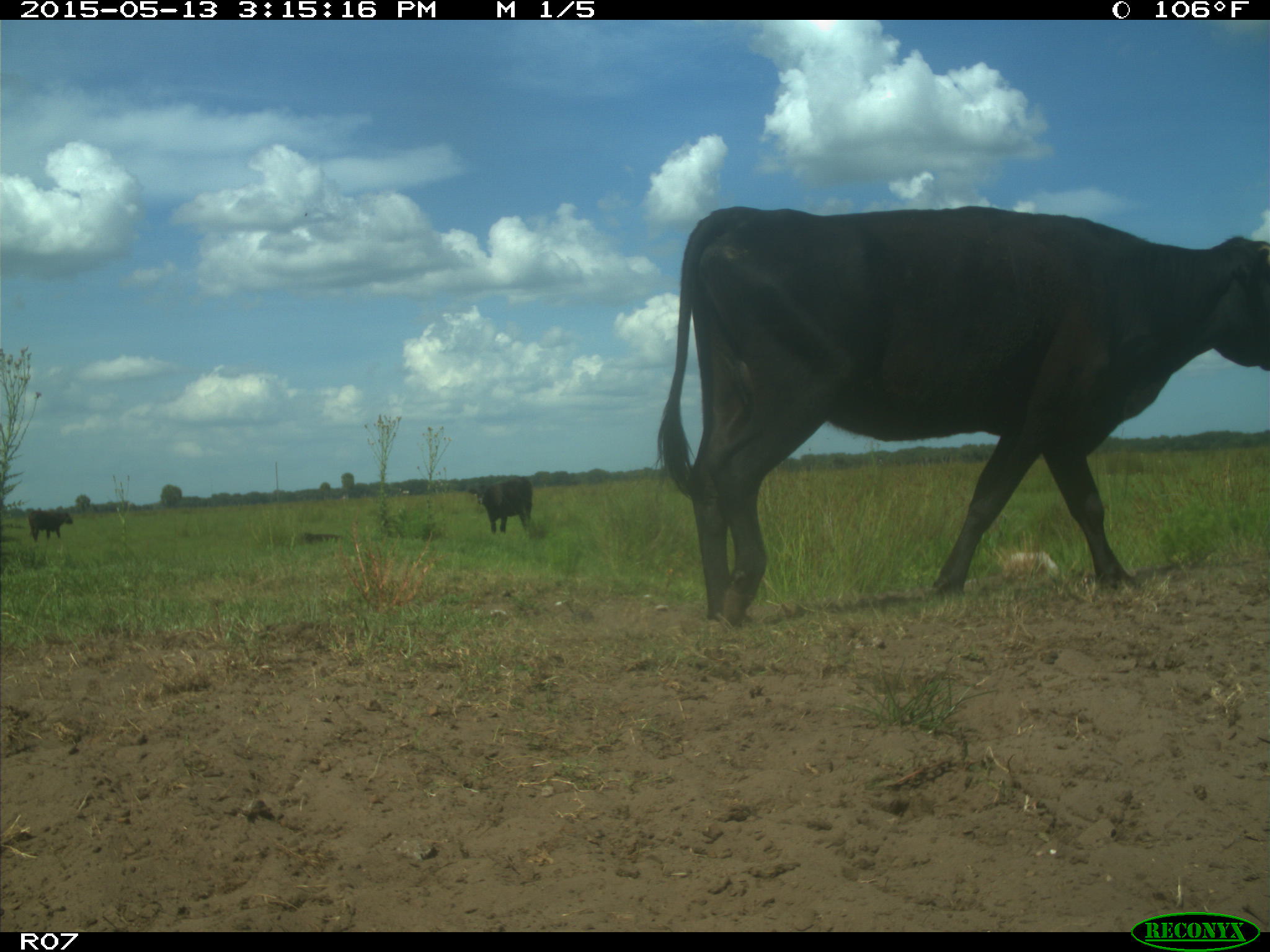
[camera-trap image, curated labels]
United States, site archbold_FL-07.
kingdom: Animalia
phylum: Chordata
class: Mammalia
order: Artiodactyla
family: Bovidae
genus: Bos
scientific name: Bos taurus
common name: domestic cow